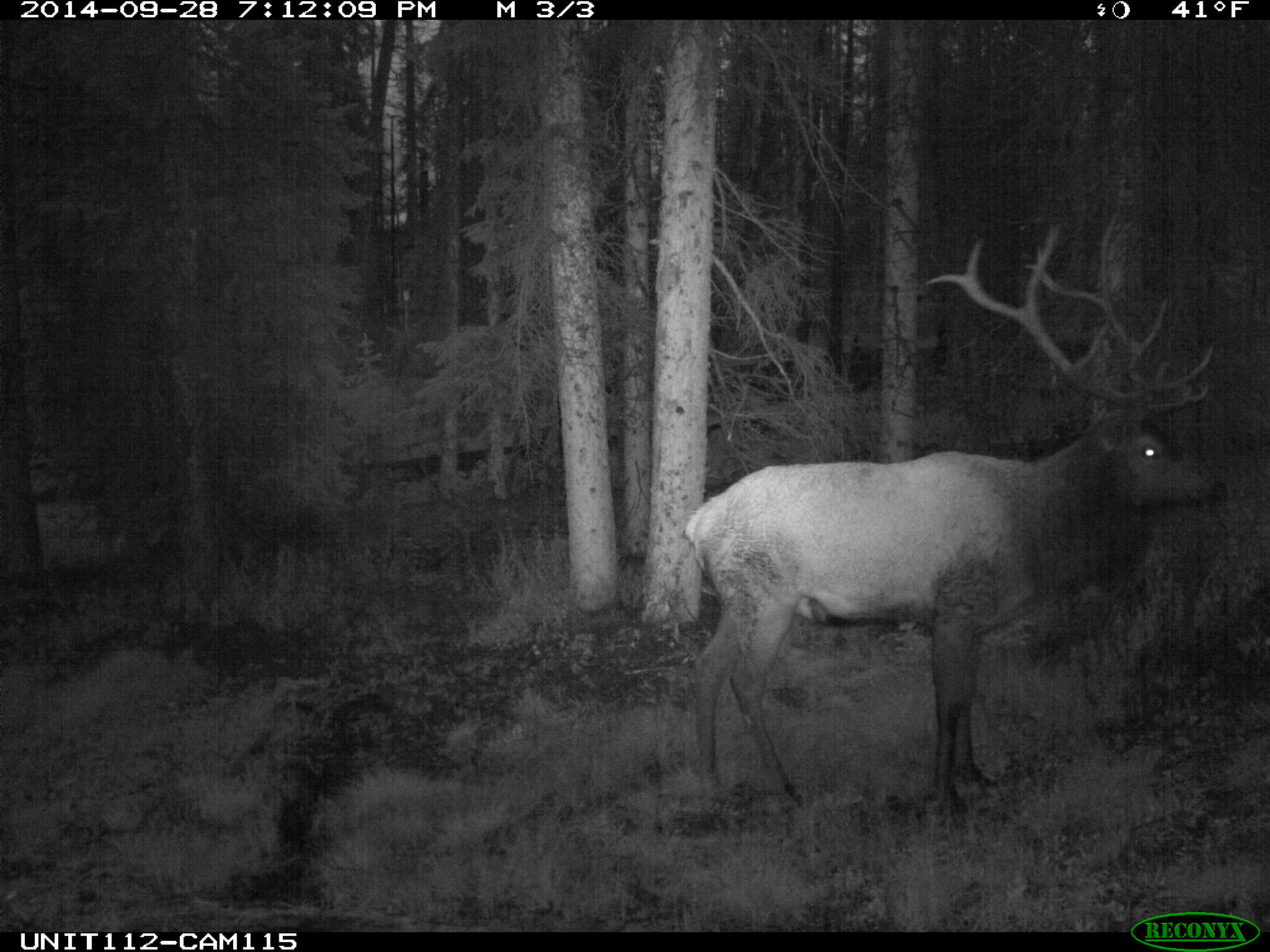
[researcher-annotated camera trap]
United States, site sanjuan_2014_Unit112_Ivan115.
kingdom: Animalia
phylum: Chordata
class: Mammalia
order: Artiodactyla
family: Cervidae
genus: Cervus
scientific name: Cervus elaphus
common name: red deer